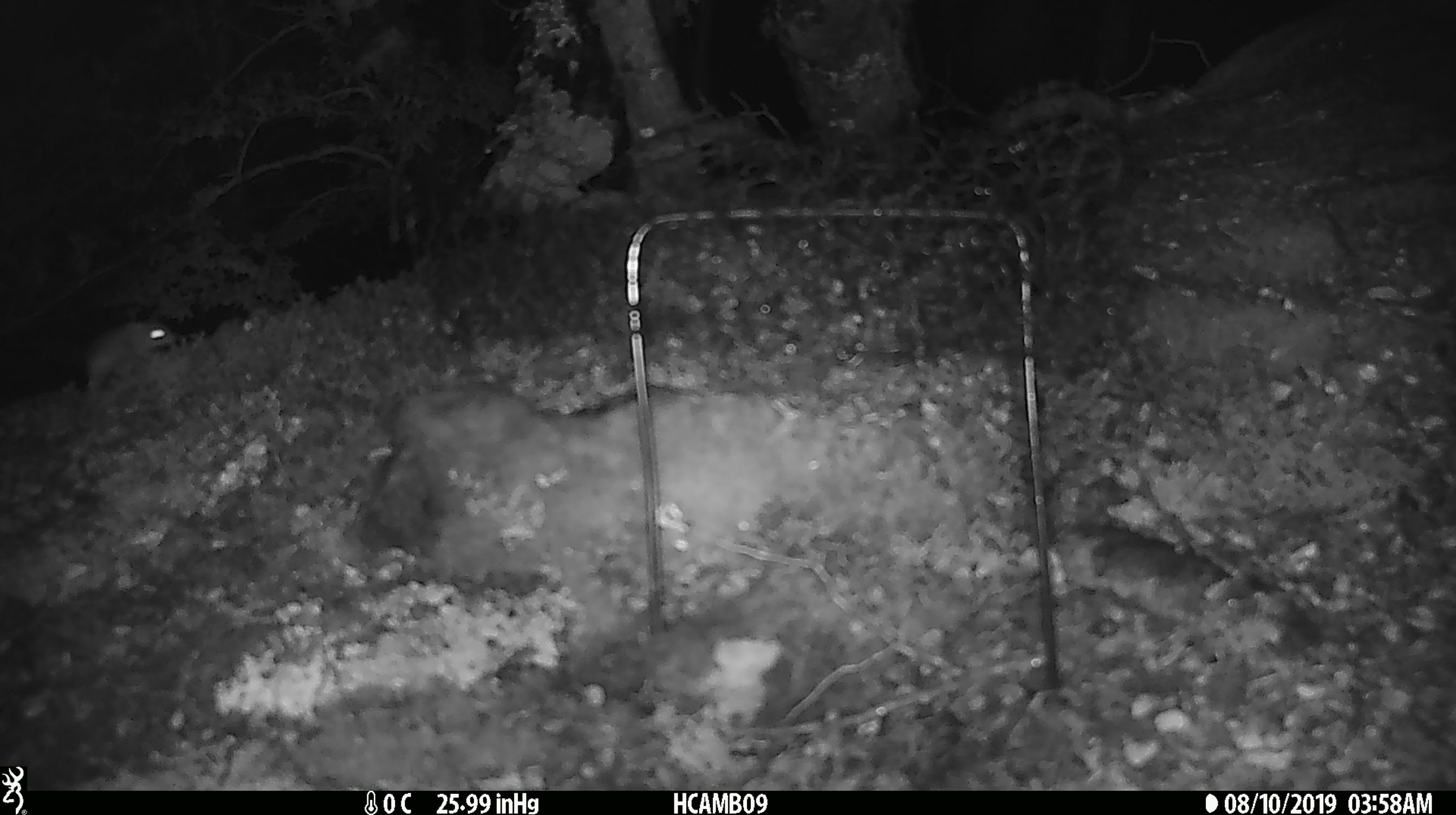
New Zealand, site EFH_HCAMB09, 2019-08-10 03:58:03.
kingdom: Animalia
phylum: Chordata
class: Mammalia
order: Rodentia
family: Muridae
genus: Mus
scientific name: Mus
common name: mouse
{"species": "mouse (Mus)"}